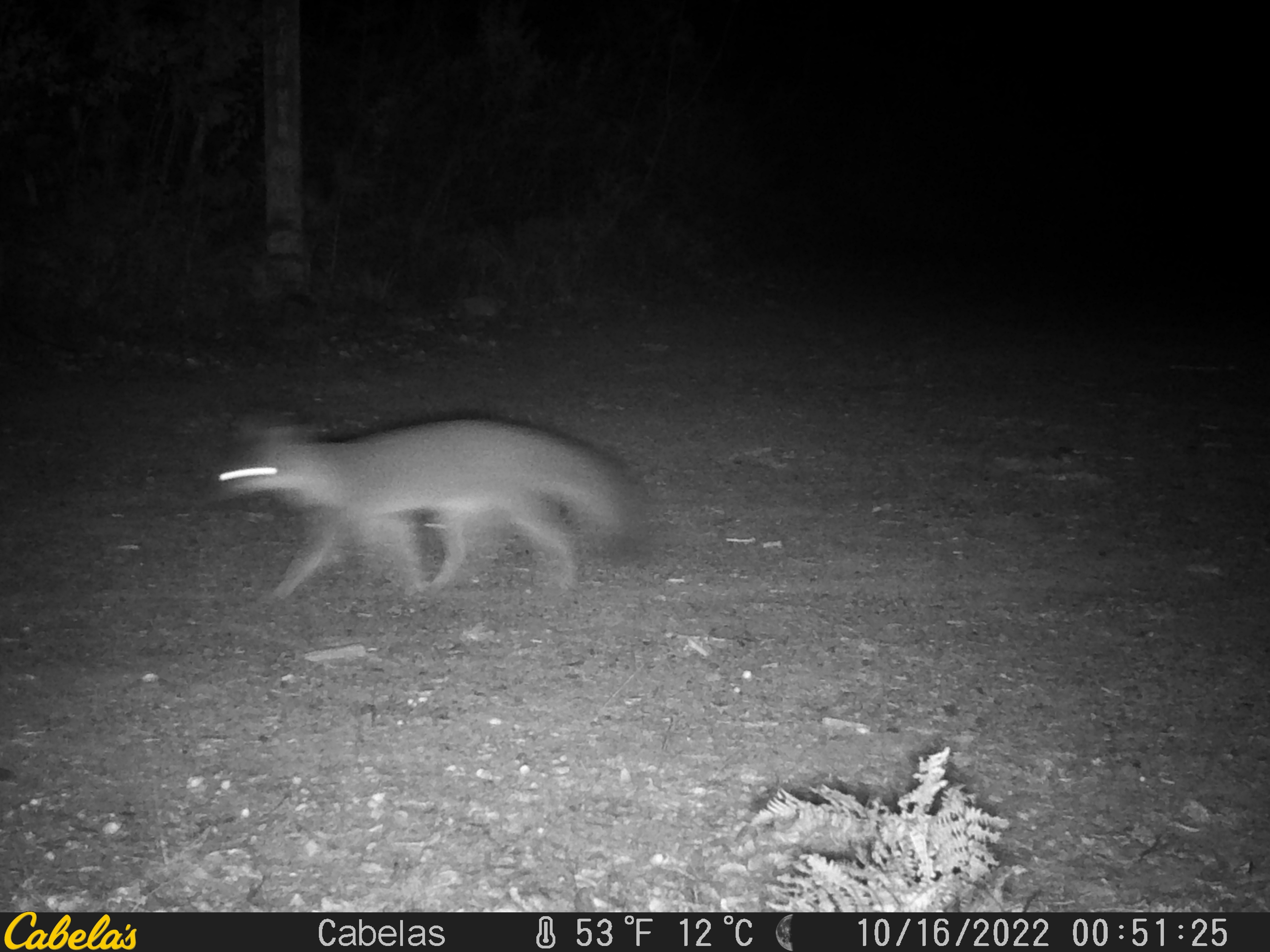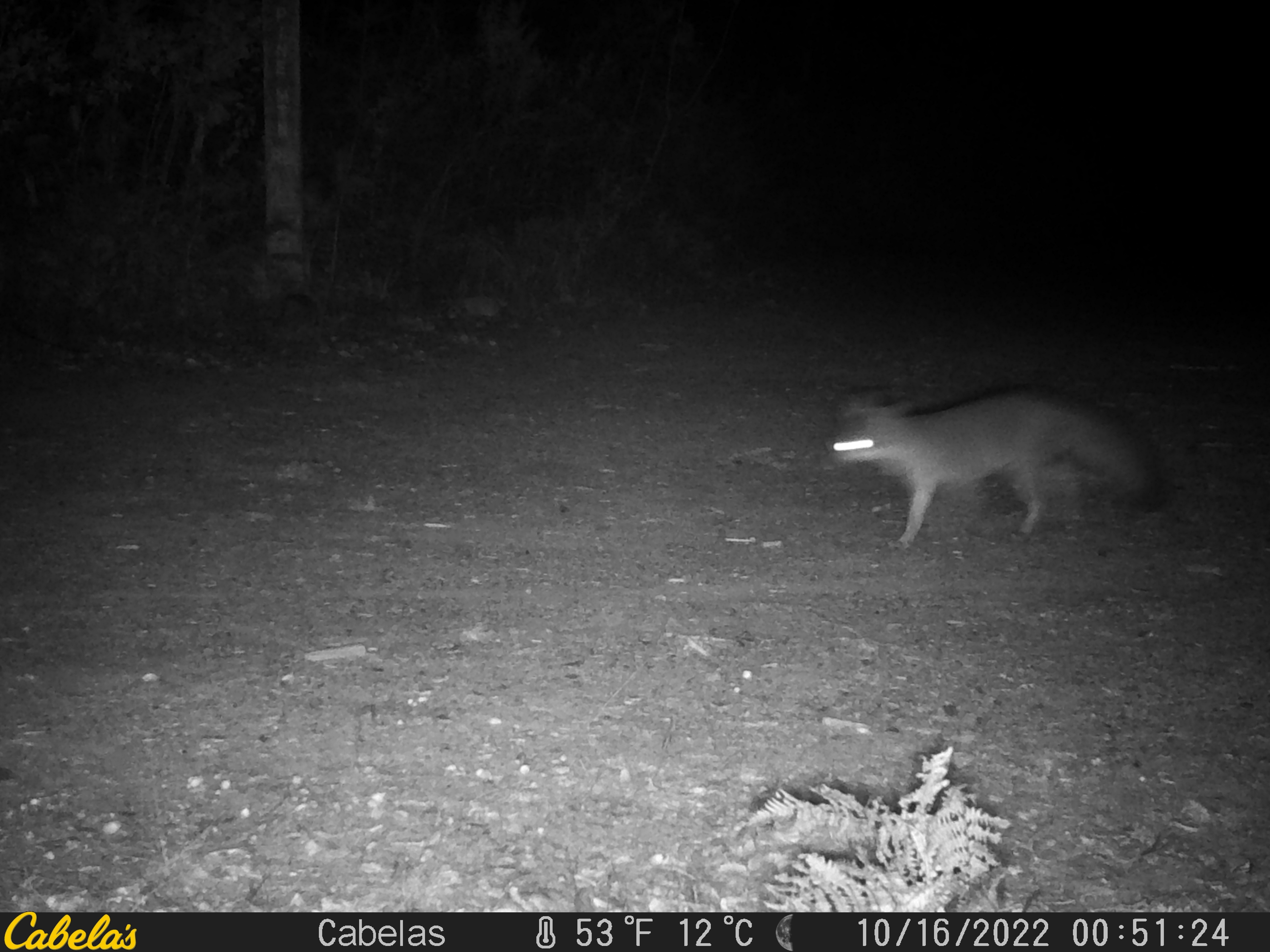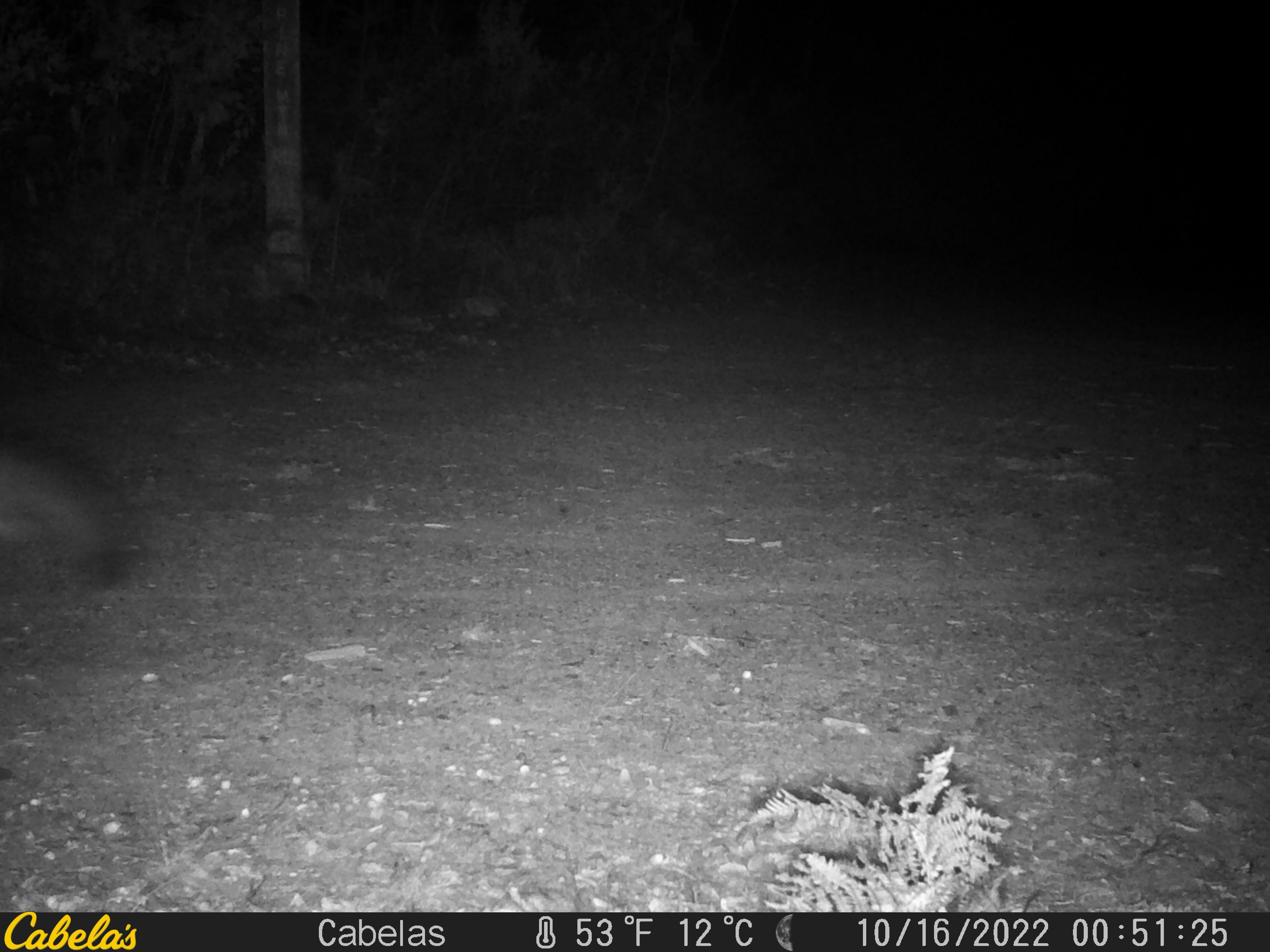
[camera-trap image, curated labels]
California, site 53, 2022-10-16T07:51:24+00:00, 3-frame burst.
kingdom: Animalia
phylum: Chordata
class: Mammalia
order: Carnivora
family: Canidae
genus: Urocyon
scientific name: Urocyon cinereoargenteus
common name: gray fox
Gray fox (Urocyon cinereoargenteus).